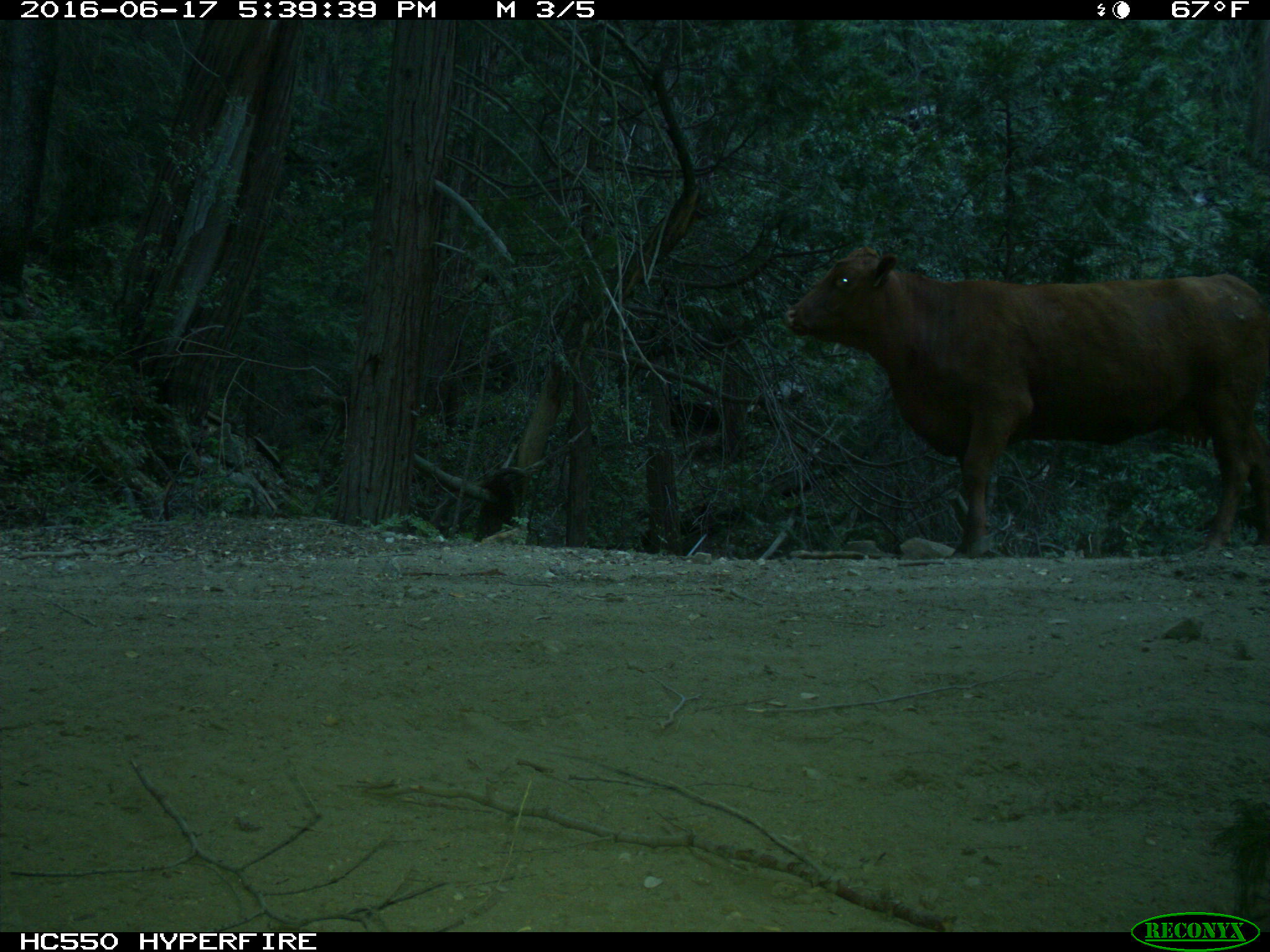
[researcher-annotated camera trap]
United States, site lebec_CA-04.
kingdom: Animalia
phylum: Chordata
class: Mammalia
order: Artiodactyla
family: Bovidae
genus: Bos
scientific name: Bos taurus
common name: domestic cow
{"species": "Bos taurus (domestic cow)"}